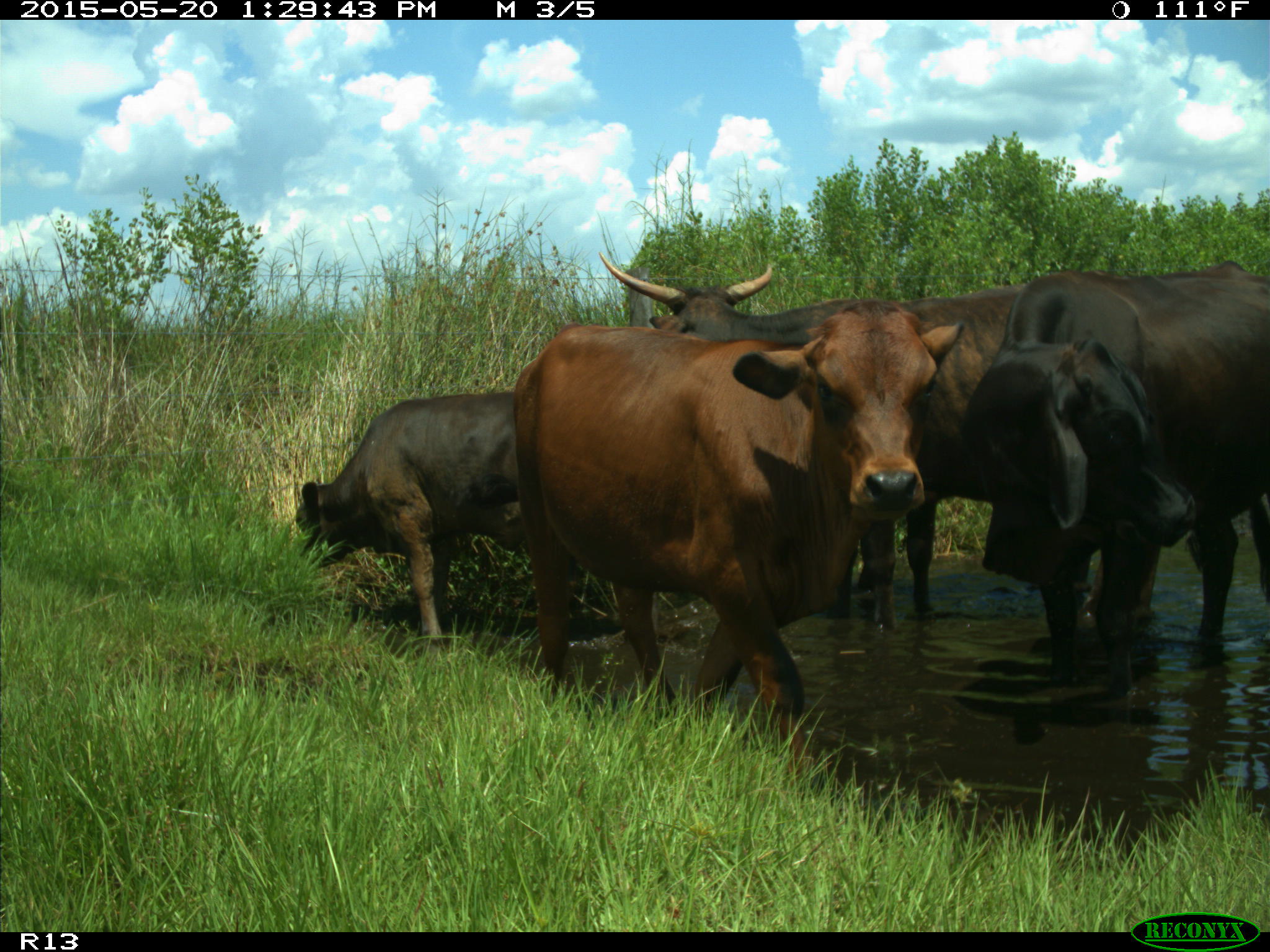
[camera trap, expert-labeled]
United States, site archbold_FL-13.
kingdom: Animalia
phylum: Chordata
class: Mammalia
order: Artiodactyla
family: Bovidae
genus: Bos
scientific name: Bos taurus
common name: domestic cow